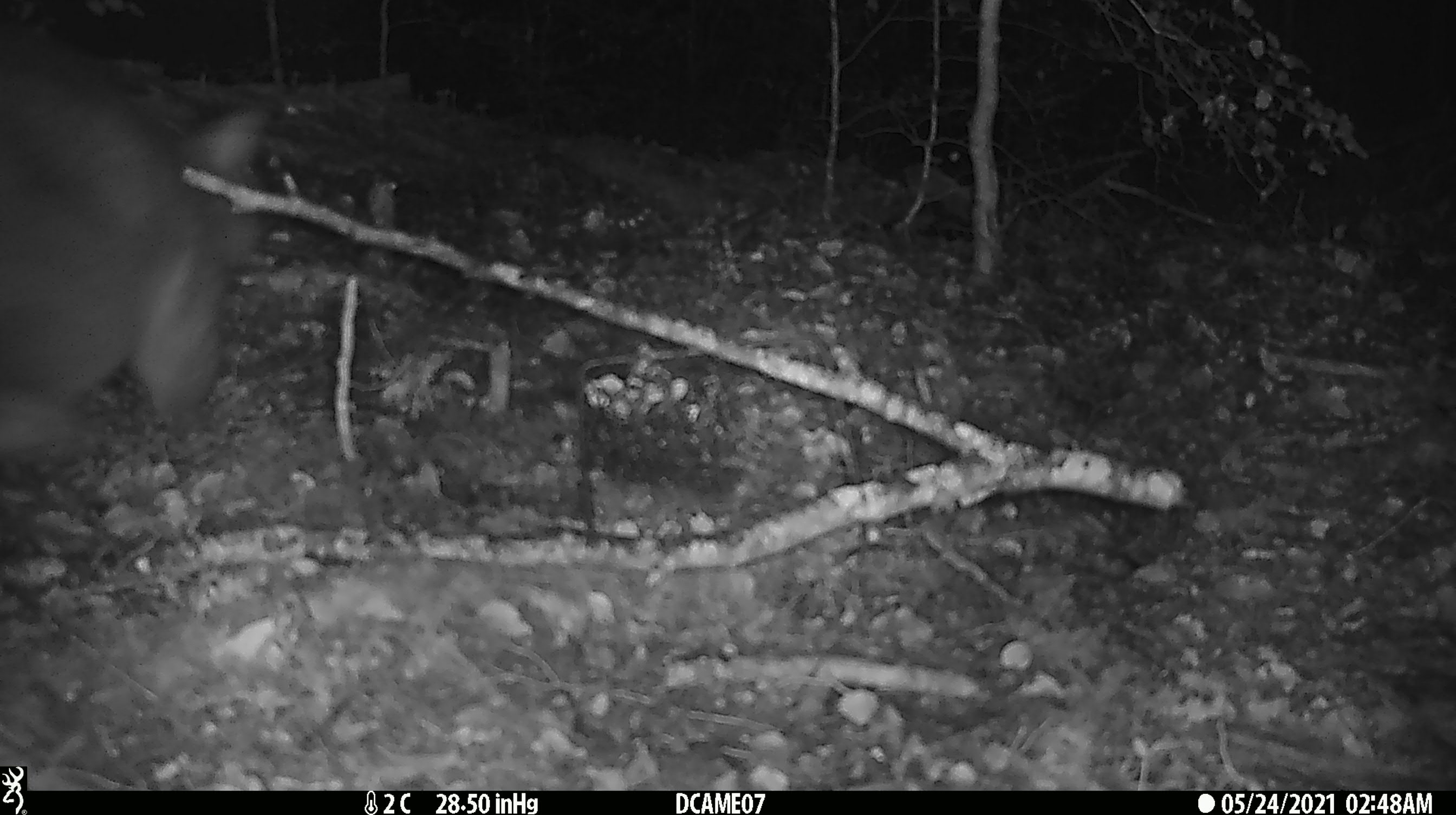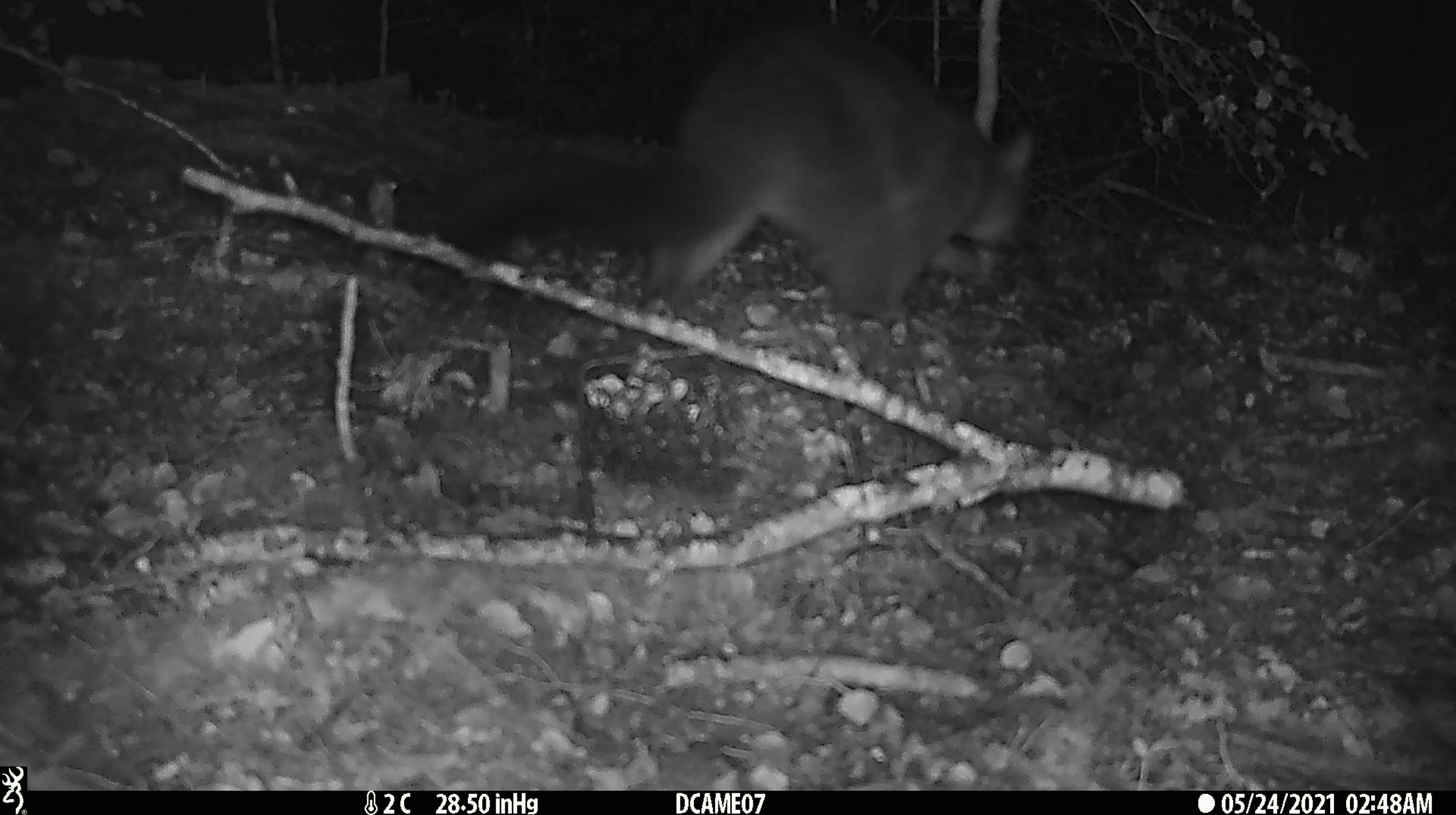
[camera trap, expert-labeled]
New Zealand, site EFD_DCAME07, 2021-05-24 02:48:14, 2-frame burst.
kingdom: Animalia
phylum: Chordata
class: Mammalia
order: Diprotodontia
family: Phalangeridae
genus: Trichosurus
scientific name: Trichosurus vulpecula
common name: common brushtail possum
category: possum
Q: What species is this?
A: Possum (common brushtail possum) (Trichosurus vulpecula).